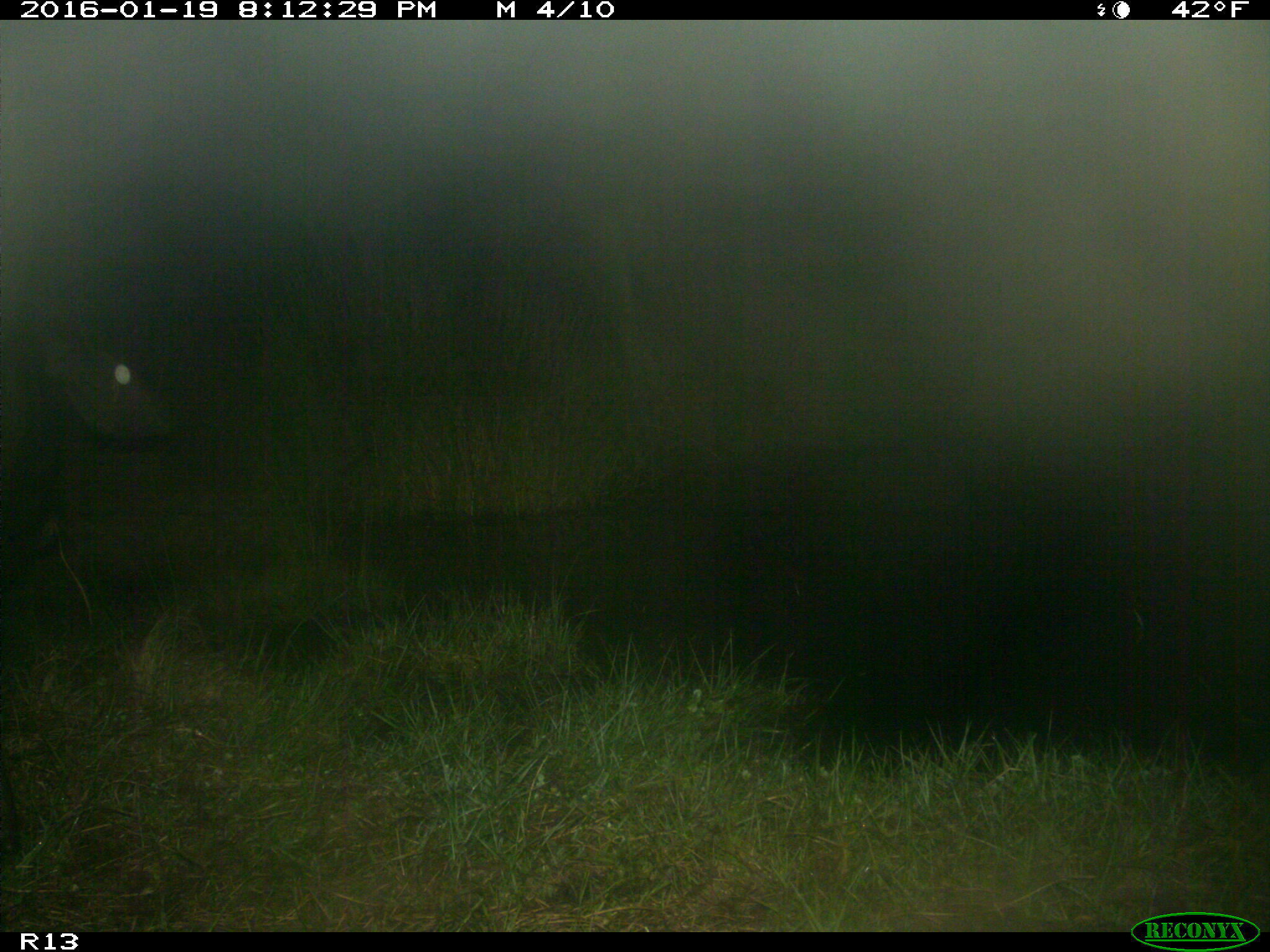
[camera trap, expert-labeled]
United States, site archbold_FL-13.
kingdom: Animalia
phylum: Chordata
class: Mammalia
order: Artiodactyla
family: Bovidae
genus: Bos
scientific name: Bos taurus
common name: domestic cow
Bos taurus (domestic cow).